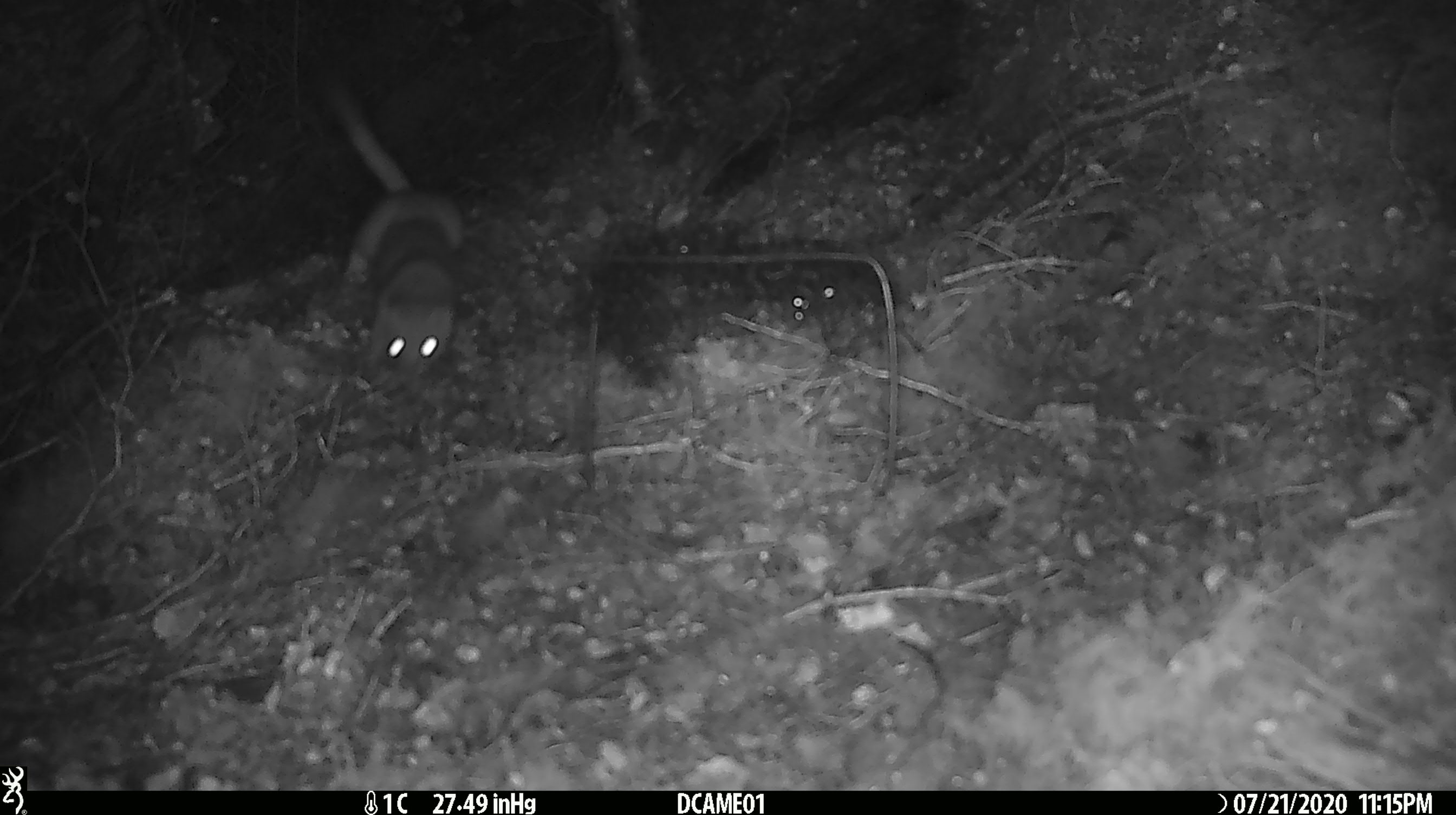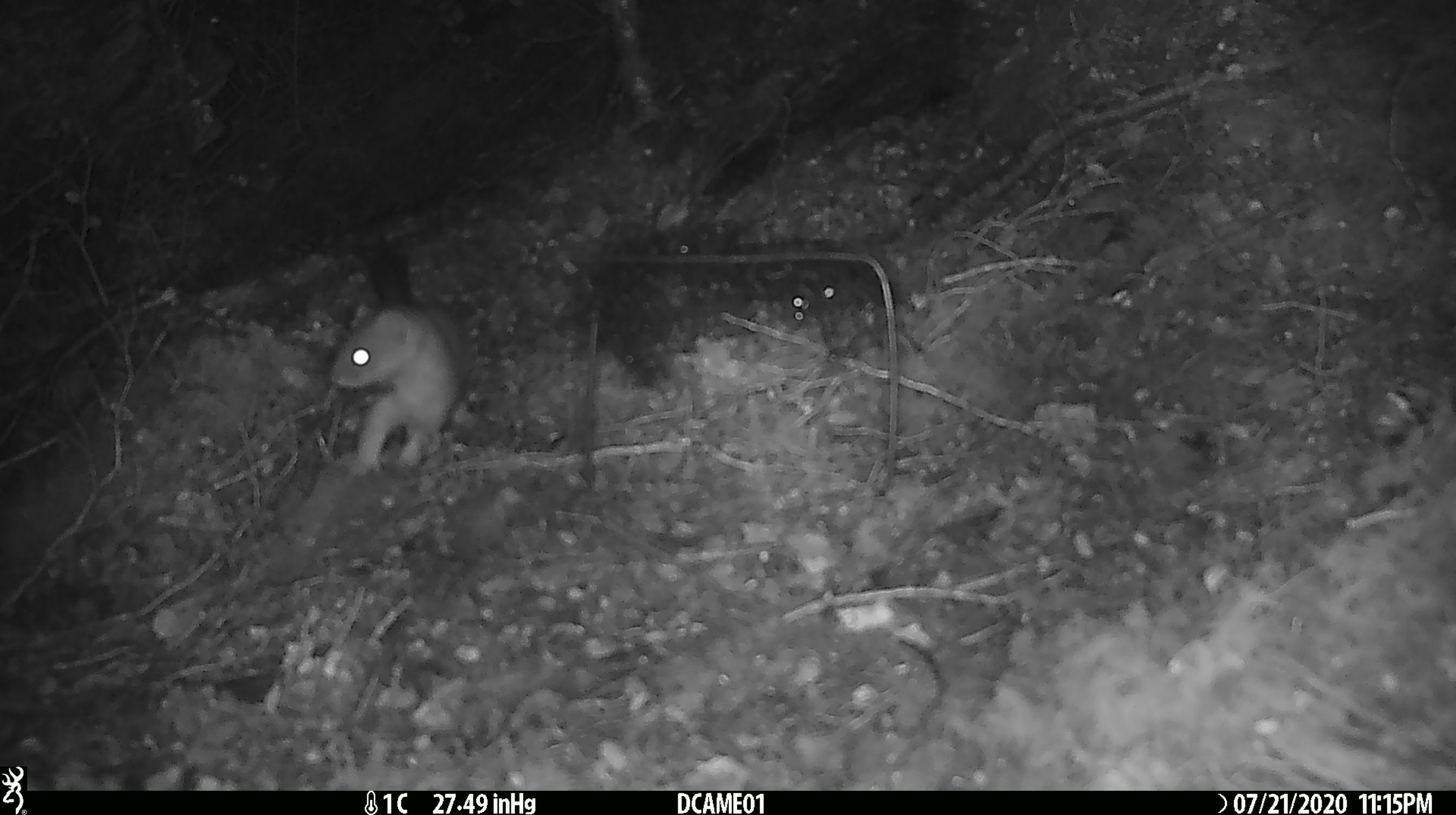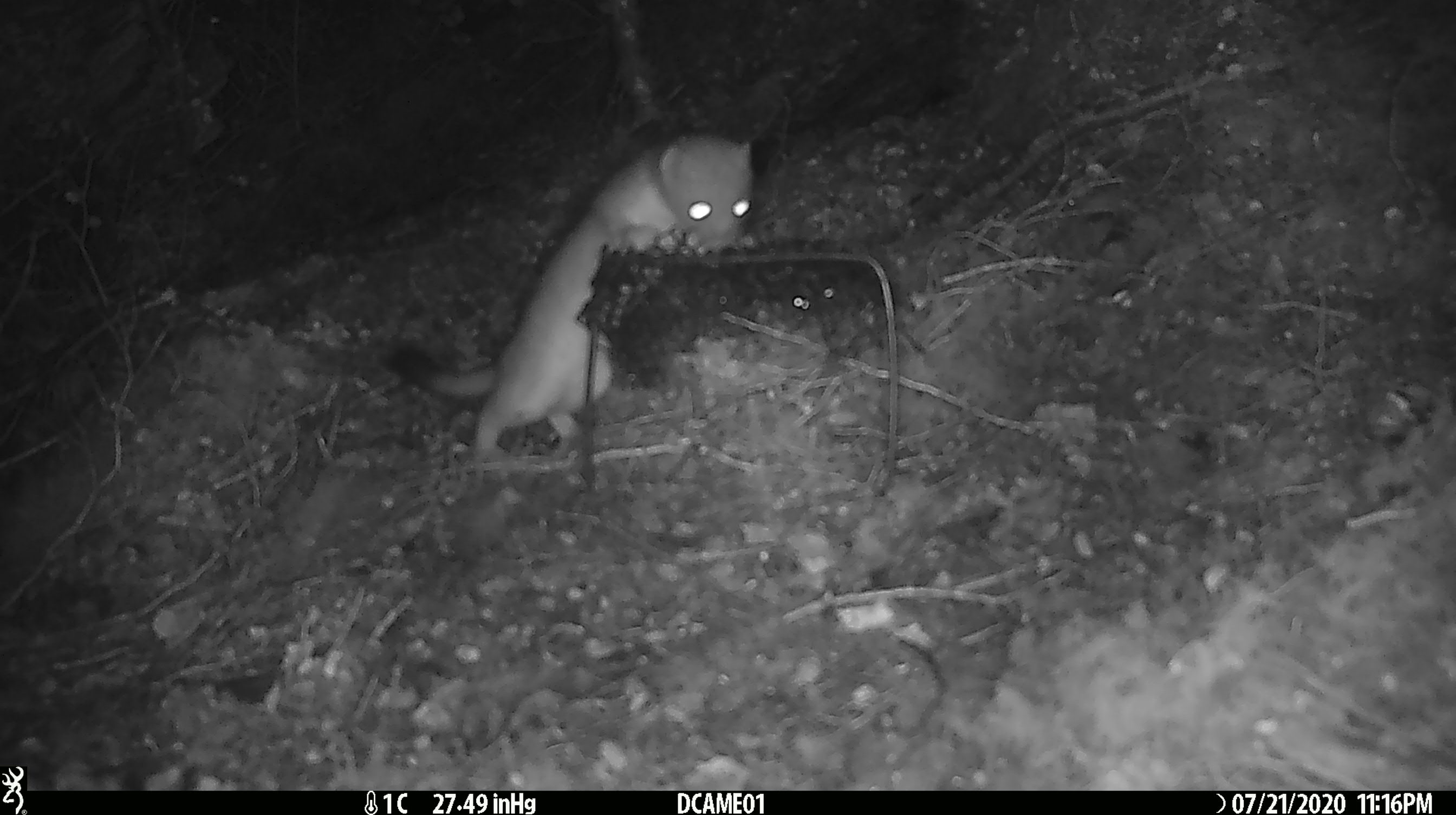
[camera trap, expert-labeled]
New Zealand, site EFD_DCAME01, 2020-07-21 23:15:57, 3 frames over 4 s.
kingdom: Animalia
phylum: Chordata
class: Mammalia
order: Carnivora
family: Mustelidae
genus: Mustela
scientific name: Mustela erminea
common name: stoat